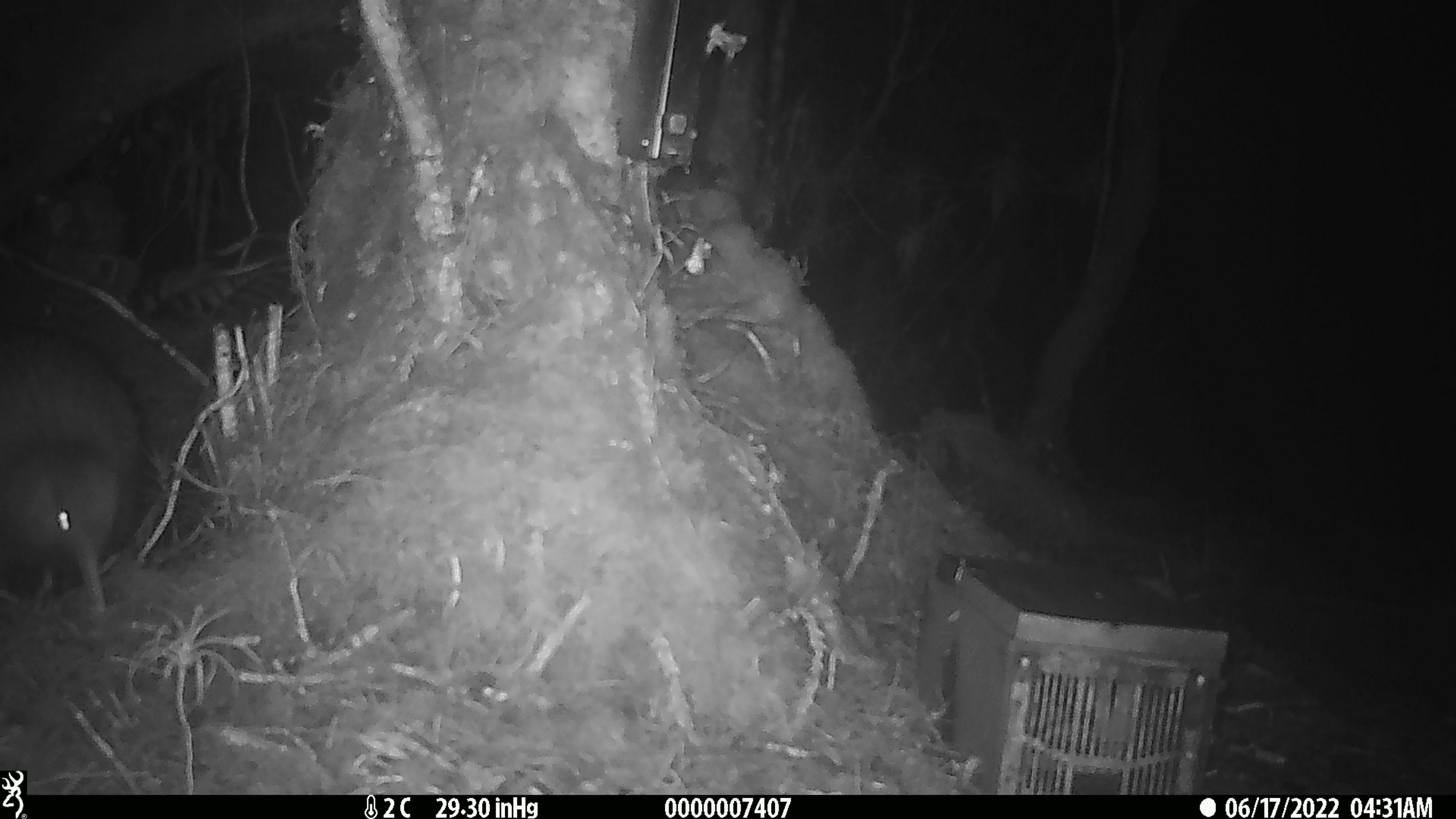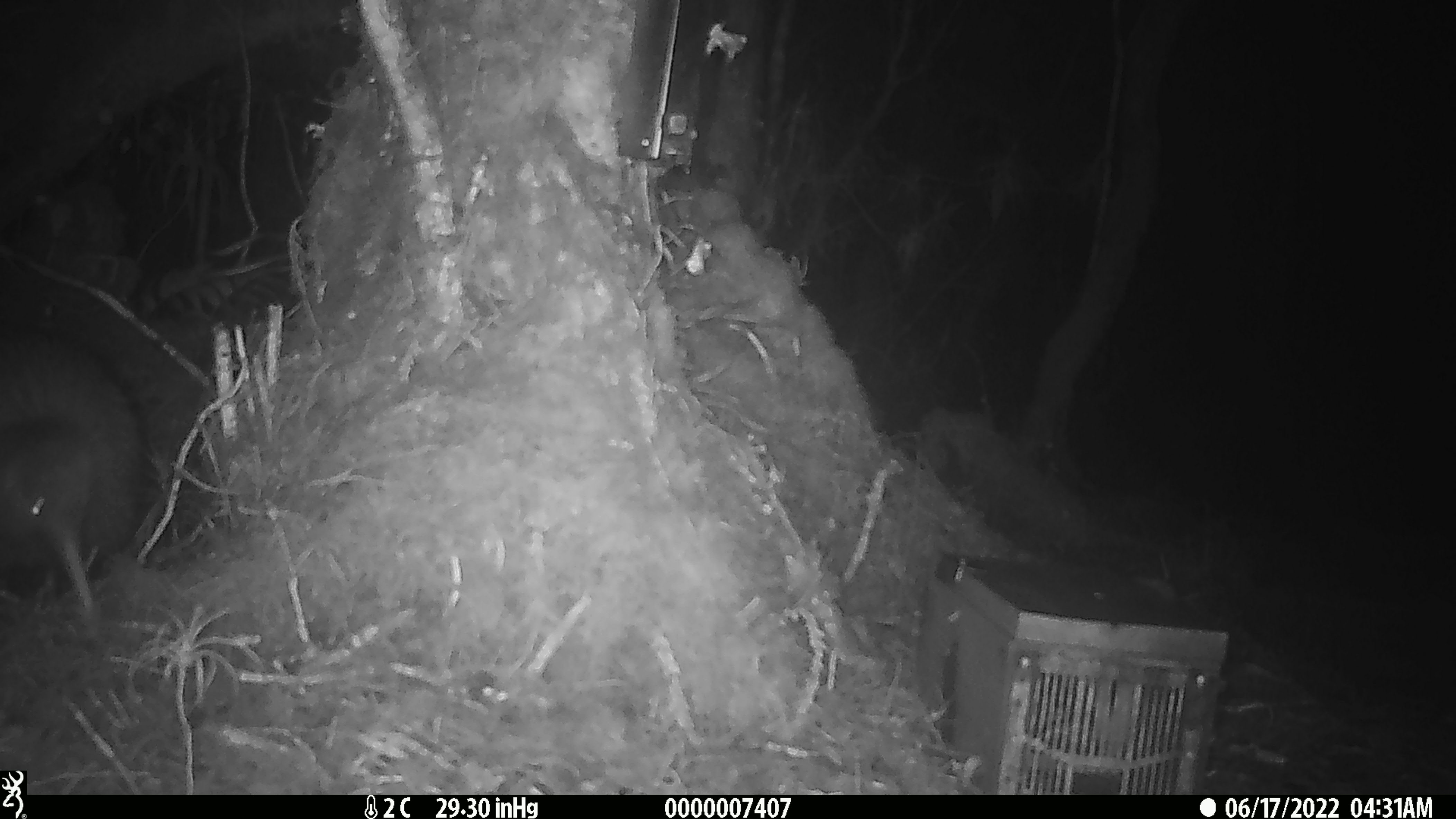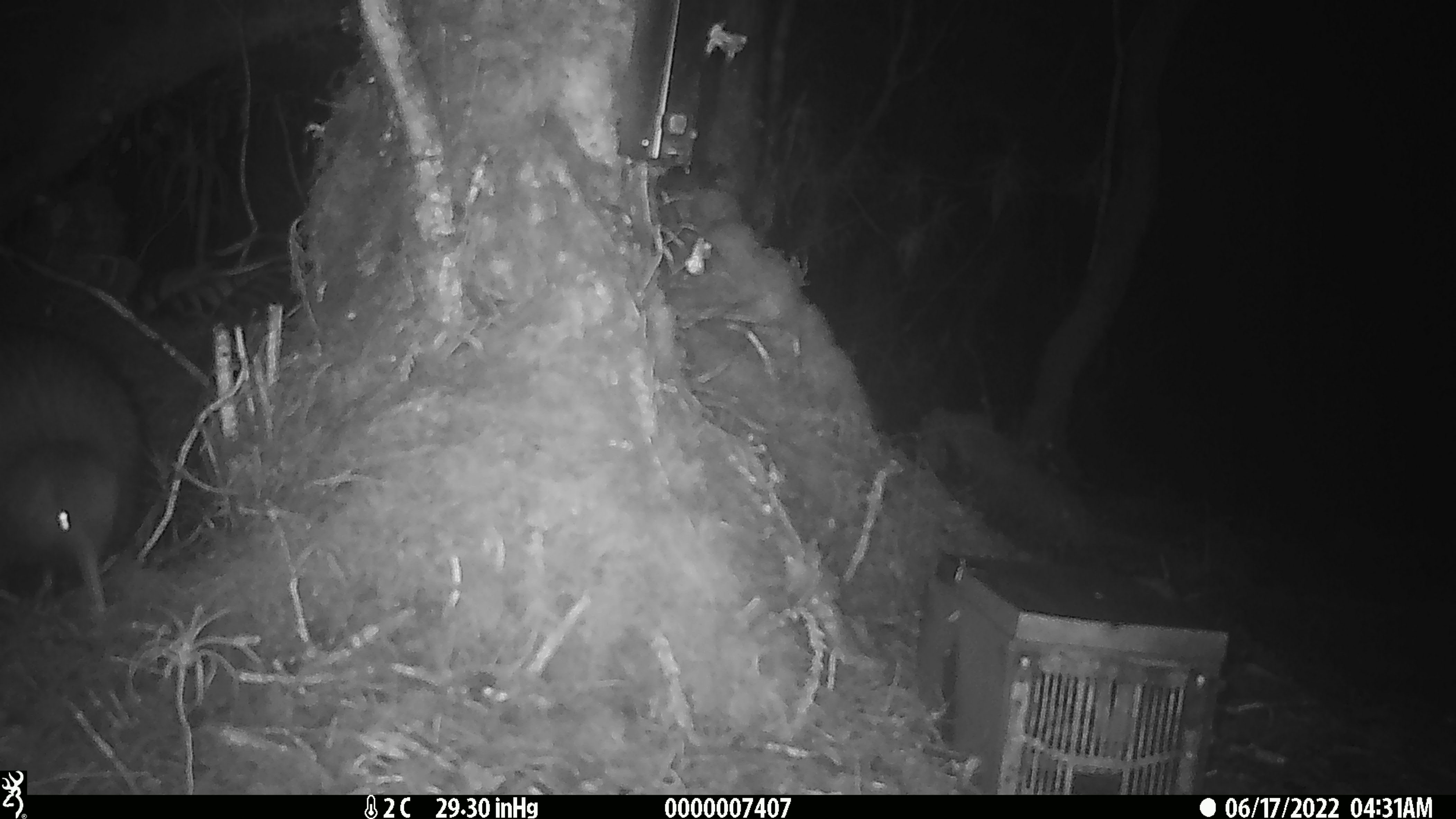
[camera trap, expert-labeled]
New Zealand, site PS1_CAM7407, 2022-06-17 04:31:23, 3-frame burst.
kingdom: Animalia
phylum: Chordata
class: Aves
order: Apterygiformes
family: Apterygidae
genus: Apteryx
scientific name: Apteryx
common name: kiwi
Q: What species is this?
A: Kiwi (Apteryx).